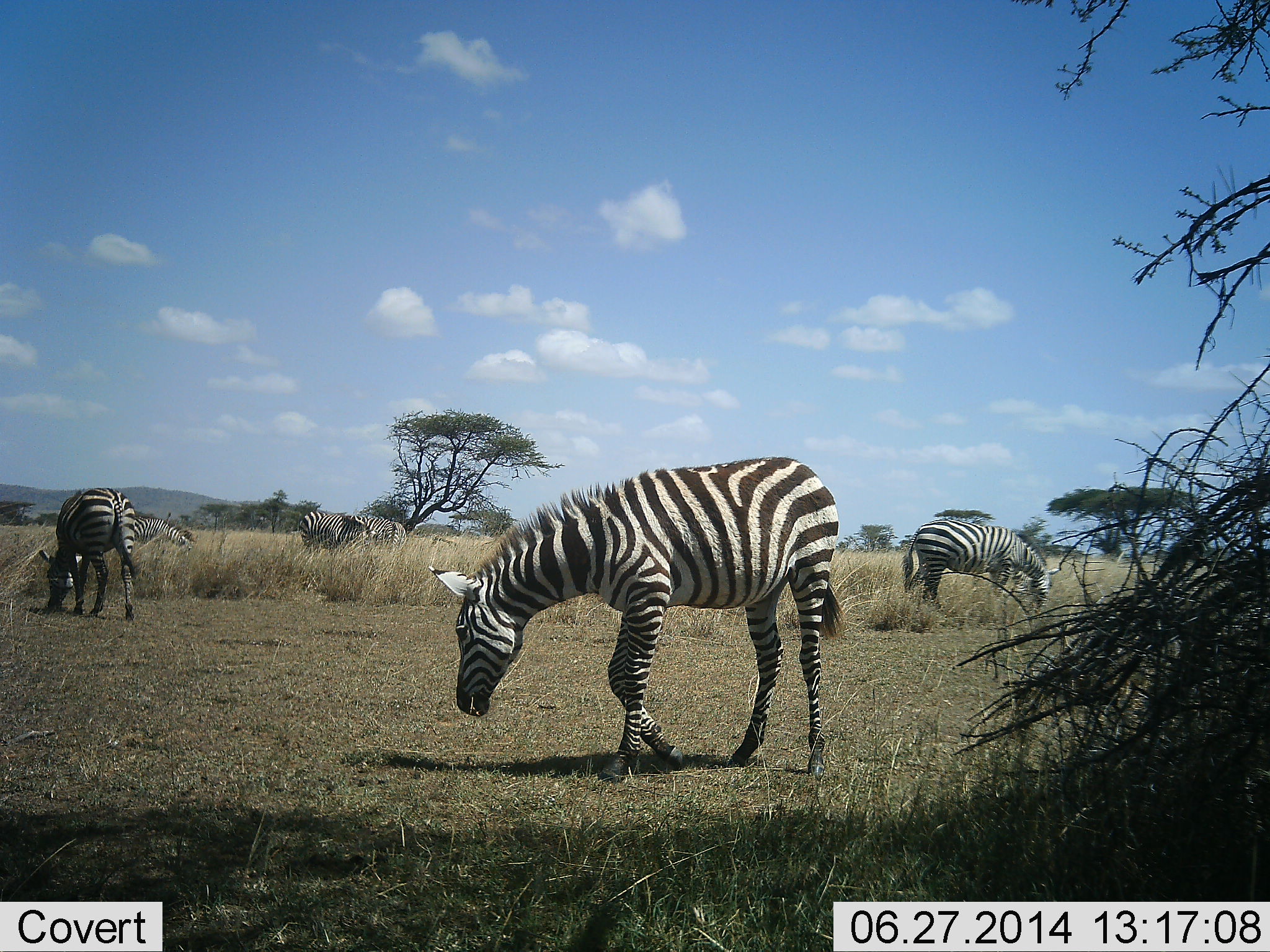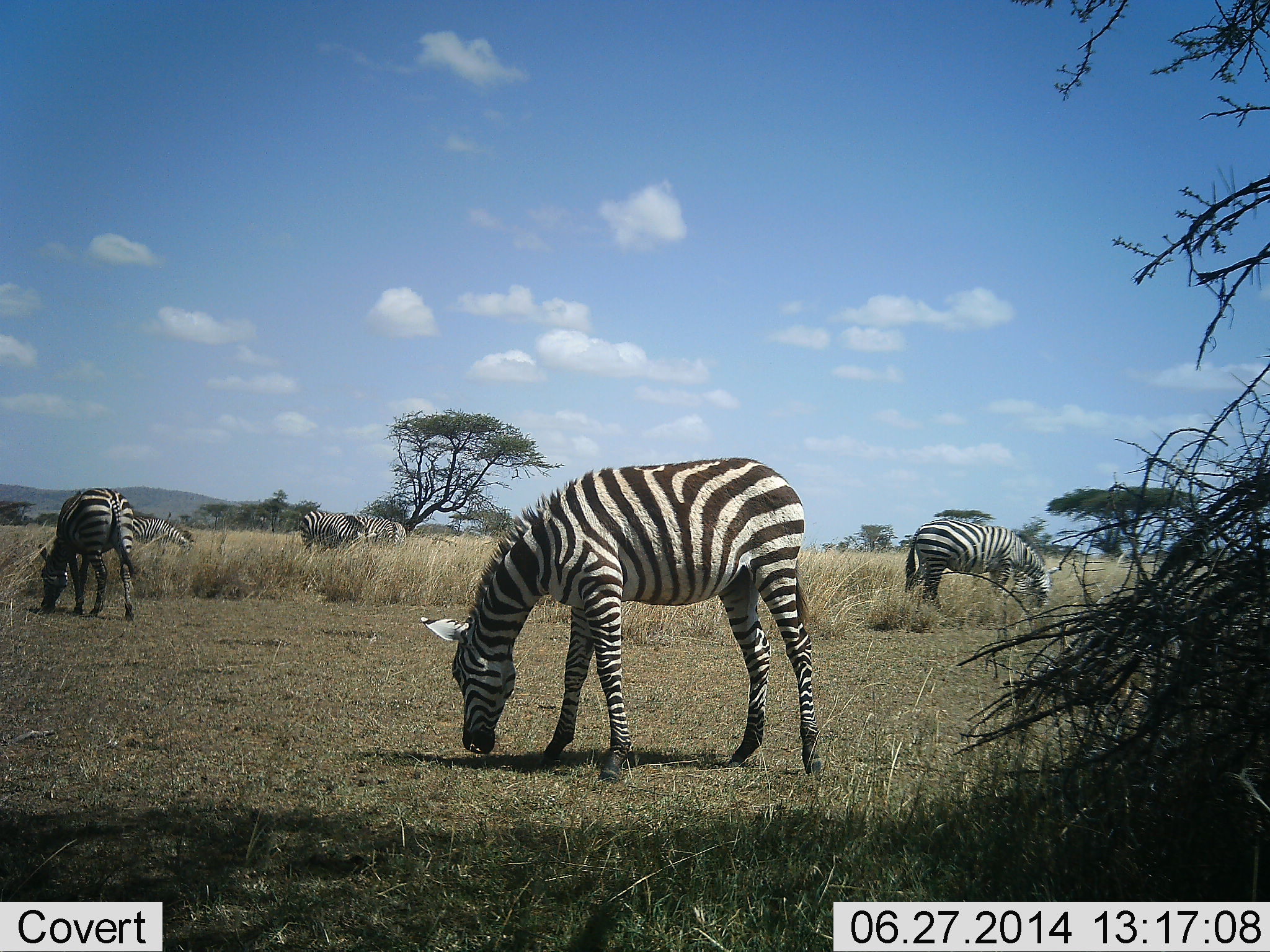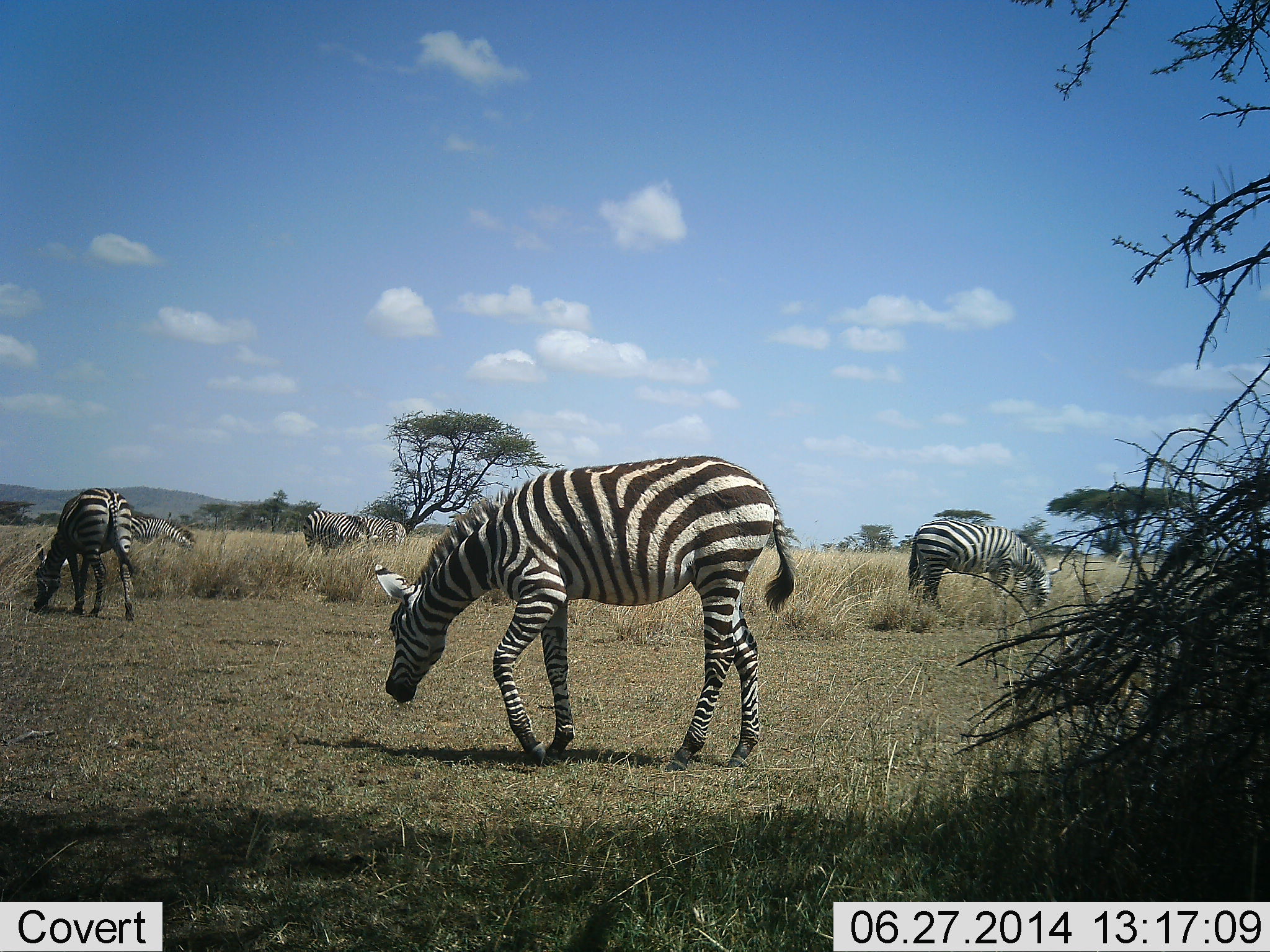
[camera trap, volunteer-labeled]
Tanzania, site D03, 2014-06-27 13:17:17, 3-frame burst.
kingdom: Animalia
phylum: Chordata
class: Mammalia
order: Perissodactyla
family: Equidae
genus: Equus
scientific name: Equus quagga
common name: plains zebra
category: zebra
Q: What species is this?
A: Zebra (plains zebra) (Equus quagga).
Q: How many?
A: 6.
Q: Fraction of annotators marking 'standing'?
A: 30%.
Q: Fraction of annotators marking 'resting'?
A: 0%.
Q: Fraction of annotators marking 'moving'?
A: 10%.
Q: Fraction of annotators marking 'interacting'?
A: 0%.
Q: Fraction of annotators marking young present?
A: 20%.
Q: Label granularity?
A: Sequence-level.